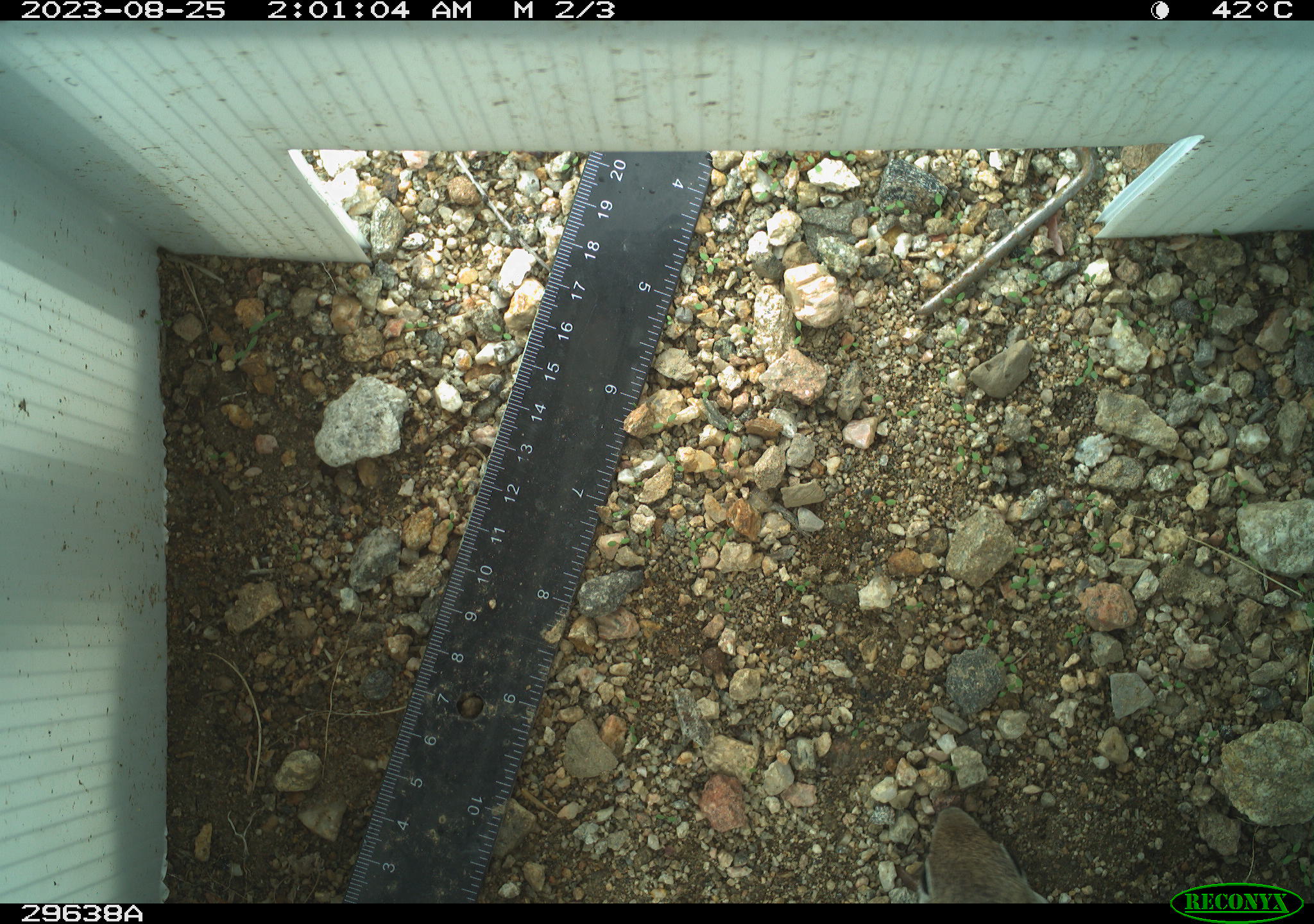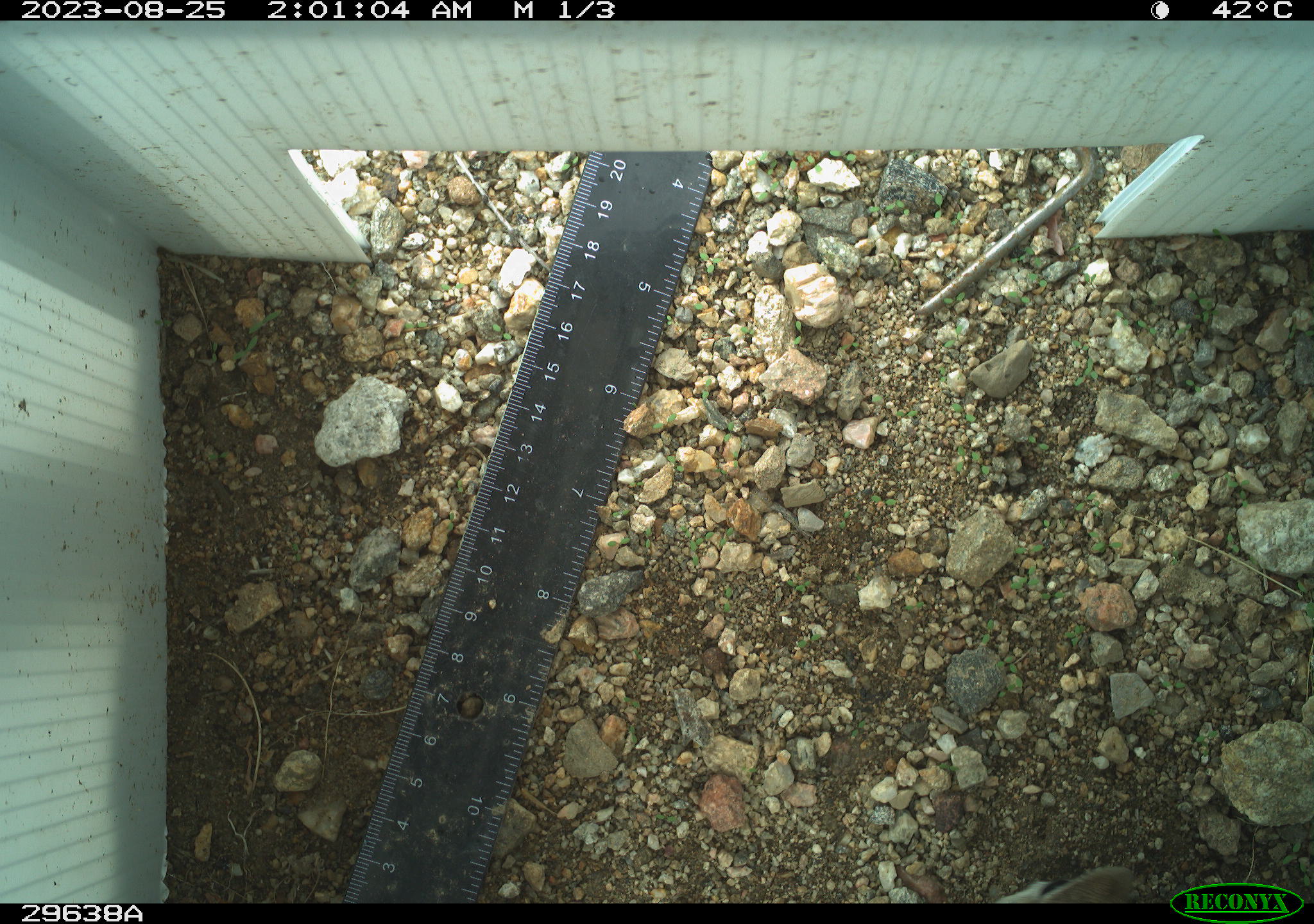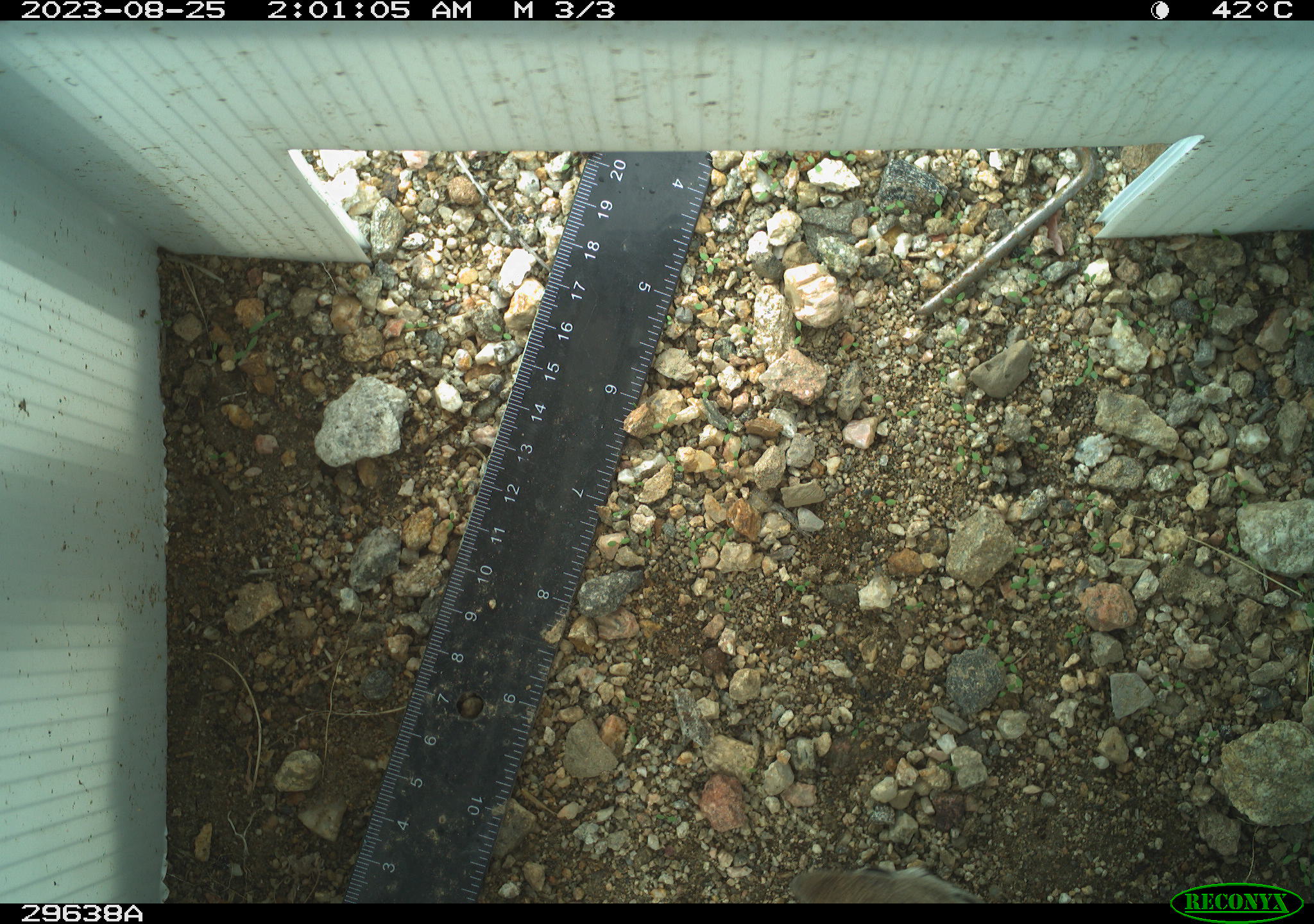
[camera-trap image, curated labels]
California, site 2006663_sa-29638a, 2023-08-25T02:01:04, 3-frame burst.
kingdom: Animalia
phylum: Chordata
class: Mammalia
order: Rodentia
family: Sciuridae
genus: Ammospermophilus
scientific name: Ammospermophilus leucurus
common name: white-tailed antelope squirrel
White-tailed antelope squirrel (Ammospermophilus leucurus).